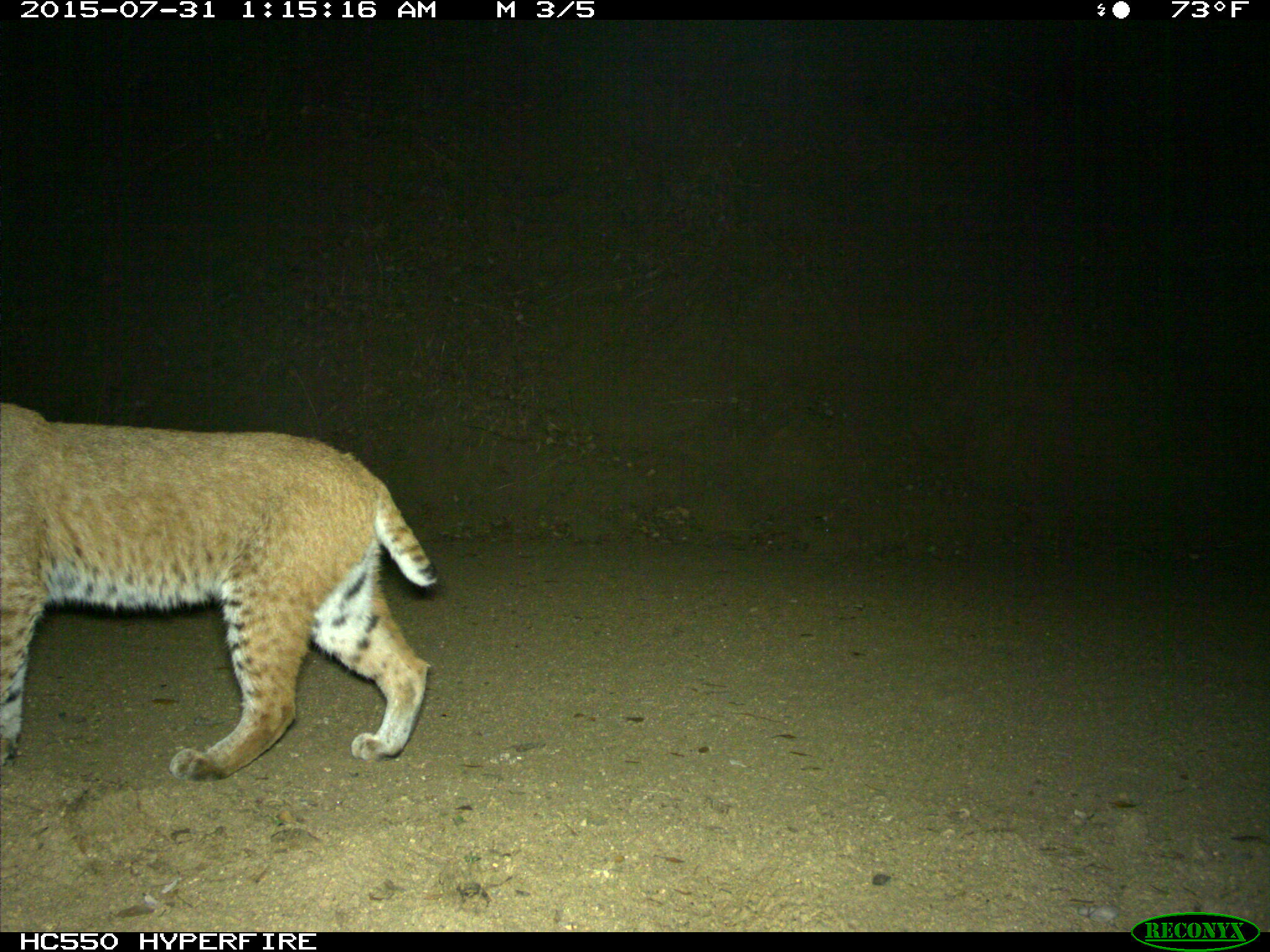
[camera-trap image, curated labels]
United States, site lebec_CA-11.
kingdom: Animalia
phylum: Chordata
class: Mammalia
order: Carnivora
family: Felidae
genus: Lynx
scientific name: Lynx rufus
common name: bobcat